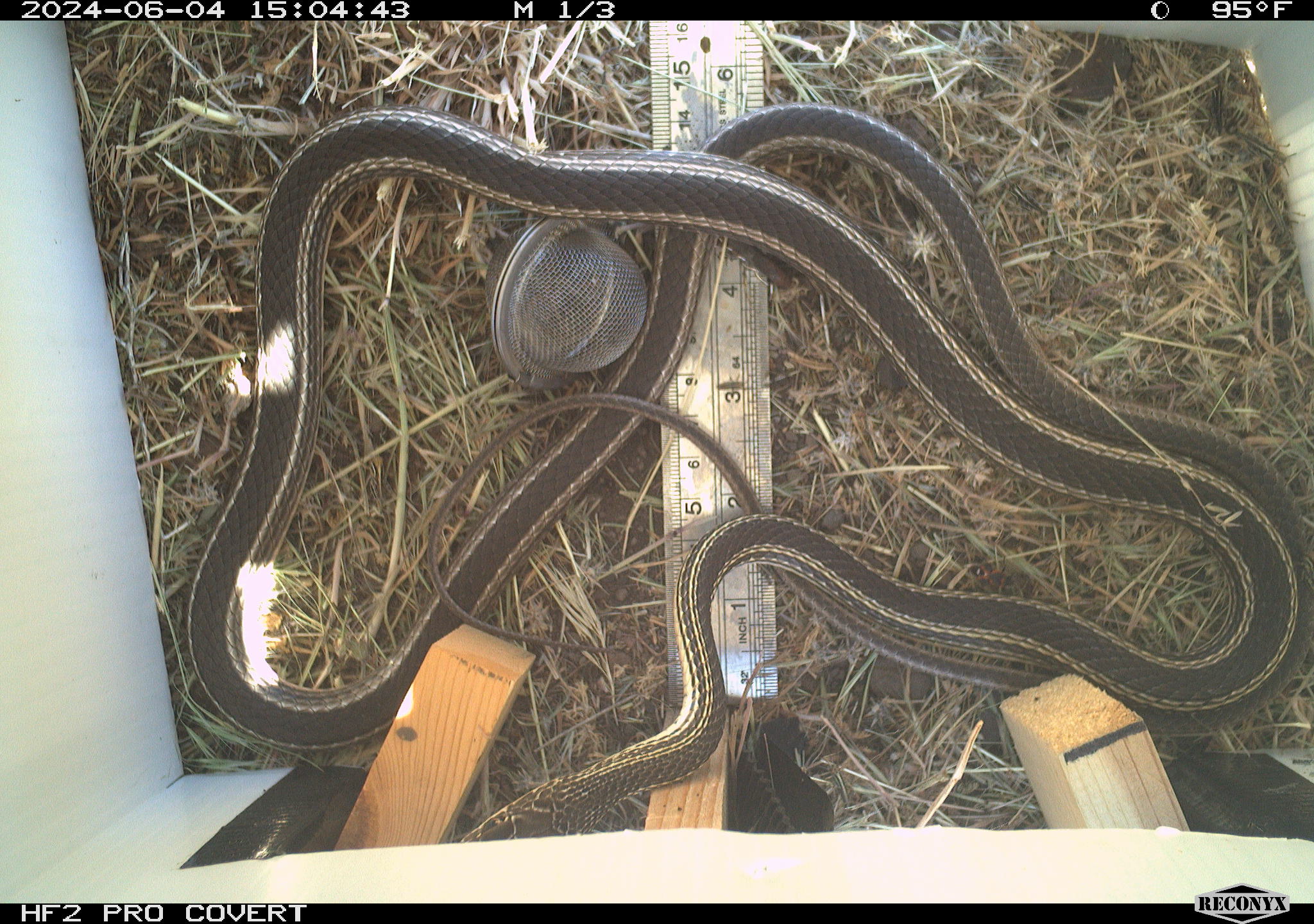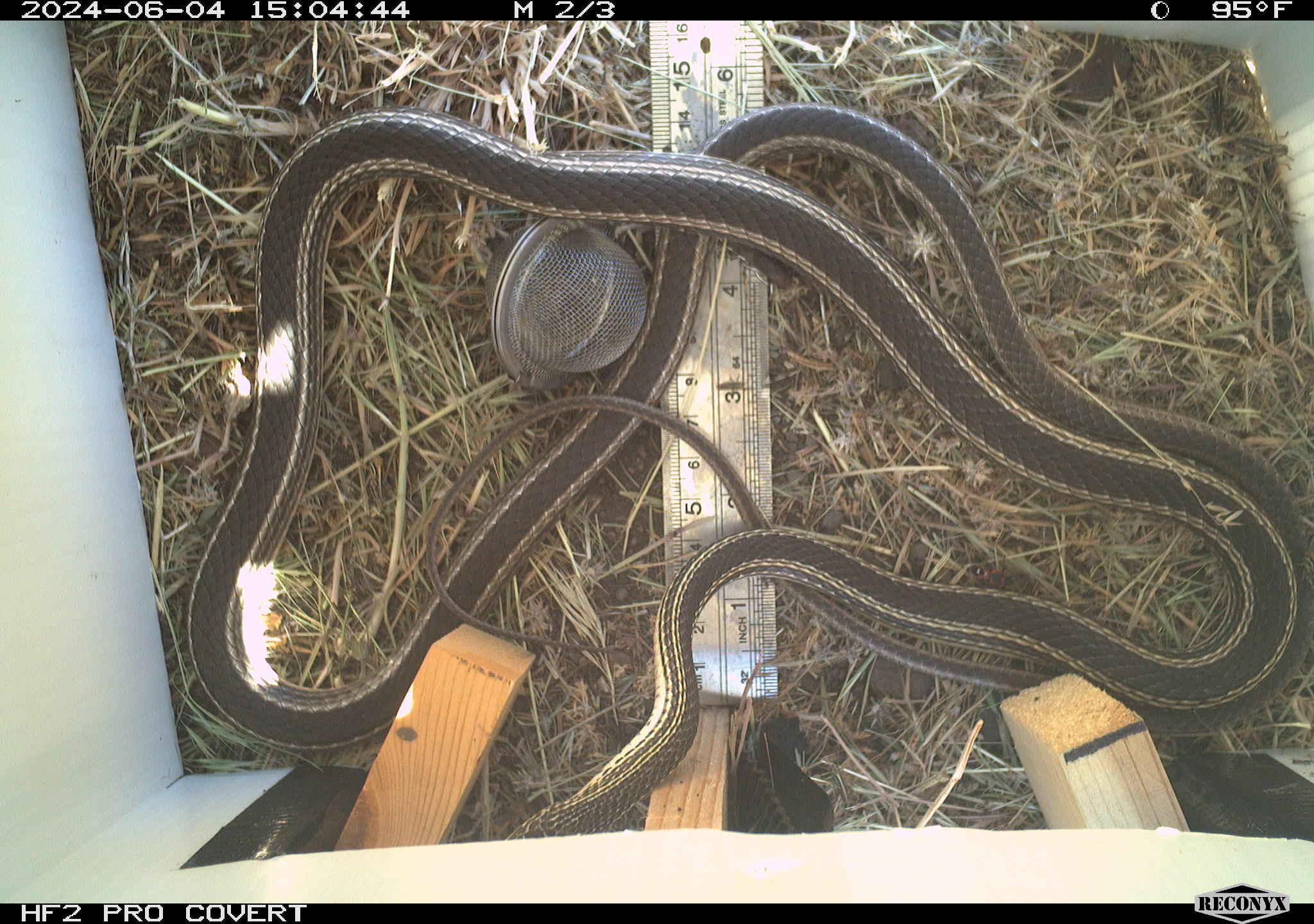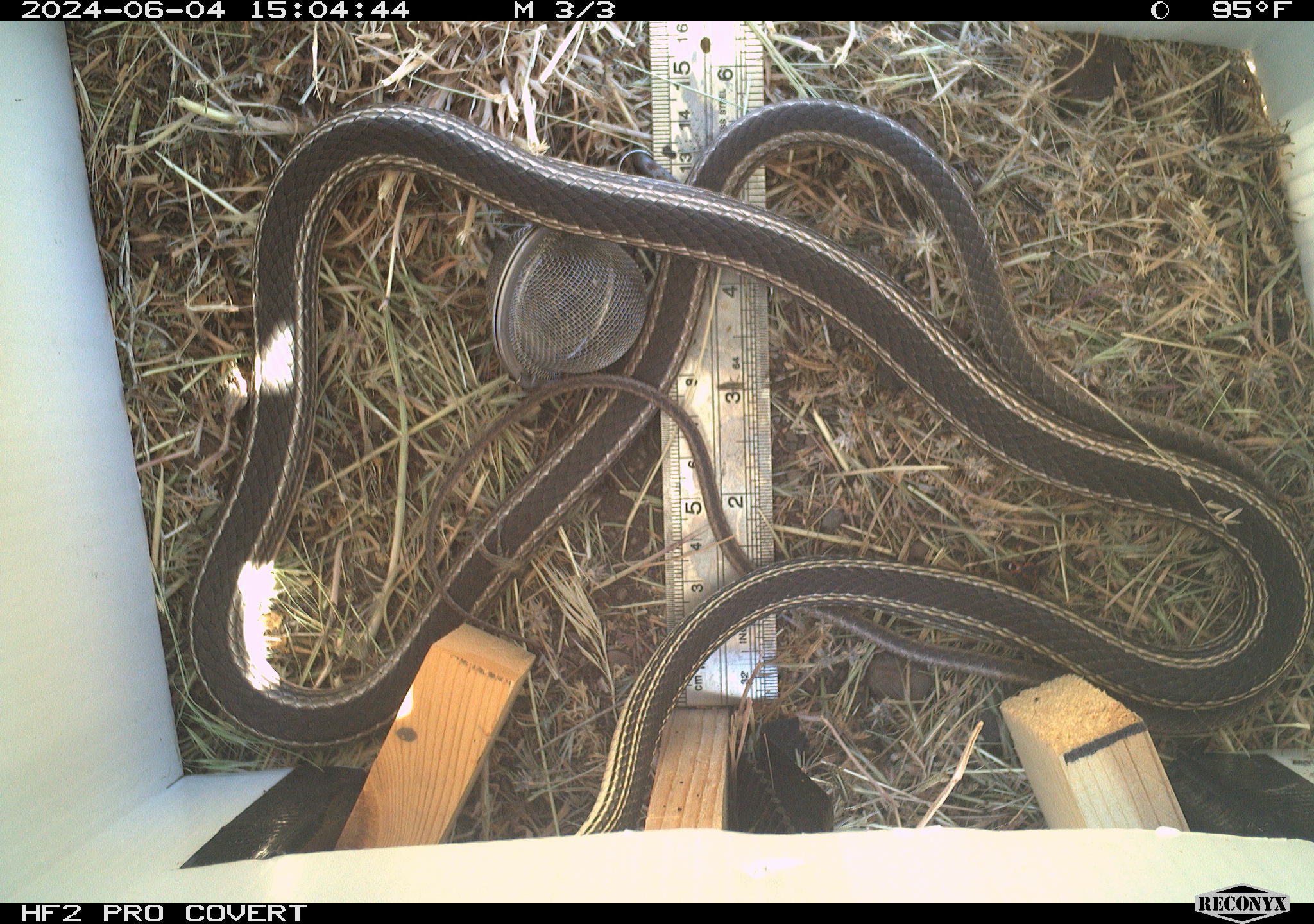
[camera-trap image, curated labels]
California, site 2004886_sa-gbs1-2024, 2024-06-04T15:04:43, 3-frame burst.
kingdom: Animalia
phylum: Chordata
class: Reptilia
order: Squamata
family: Colubridae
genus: Masticophis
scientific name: Masticophis taeniatus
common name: striped whipsnake